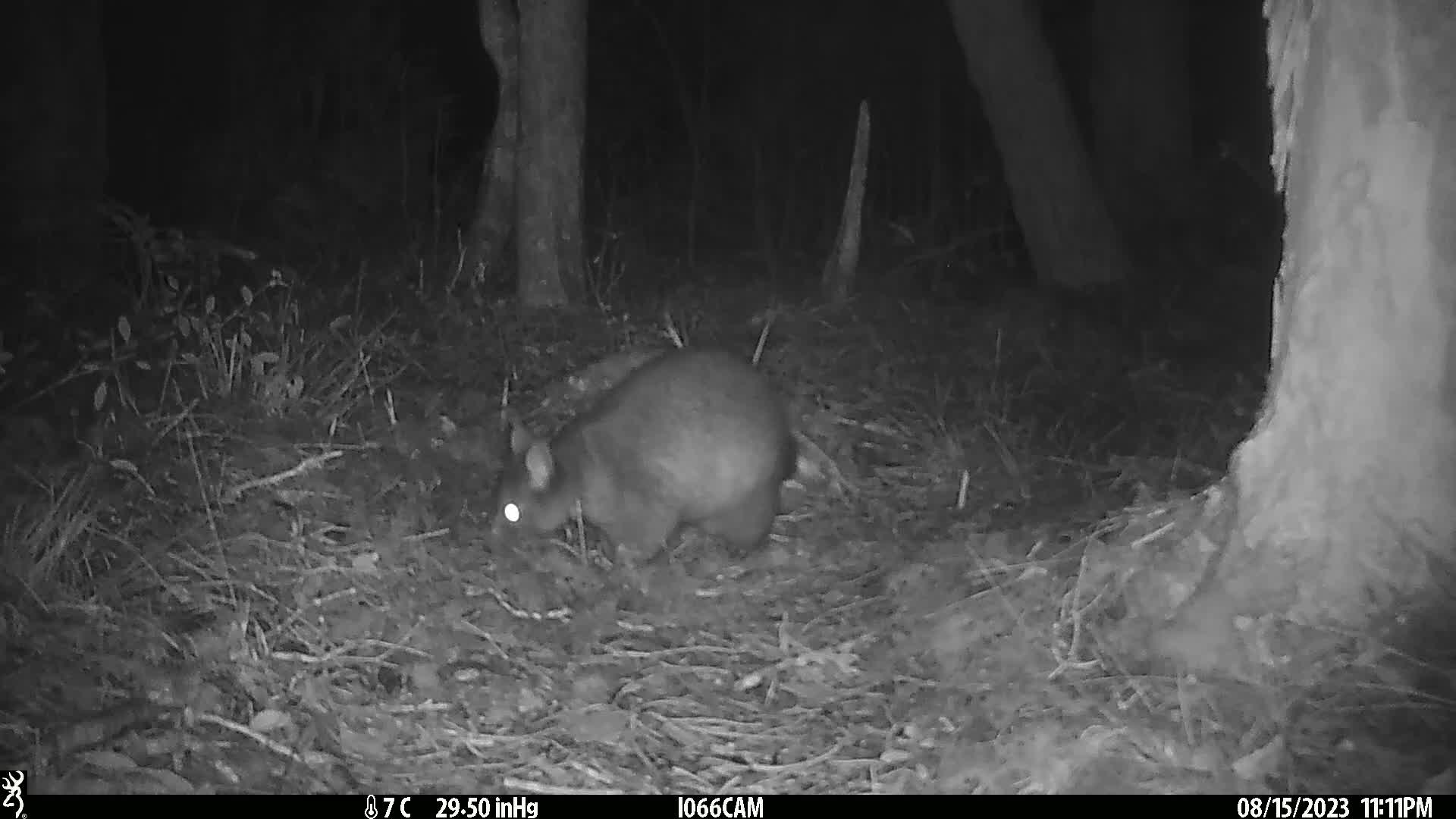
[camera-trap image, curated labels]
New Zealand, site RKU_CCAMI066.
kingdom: Animalia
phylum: Chordata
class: Mammalia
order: Diprotodontia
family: Phalangeridae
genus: Trichosurus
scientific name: Trichosurus vulpecula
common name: common brushtail possum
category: possum